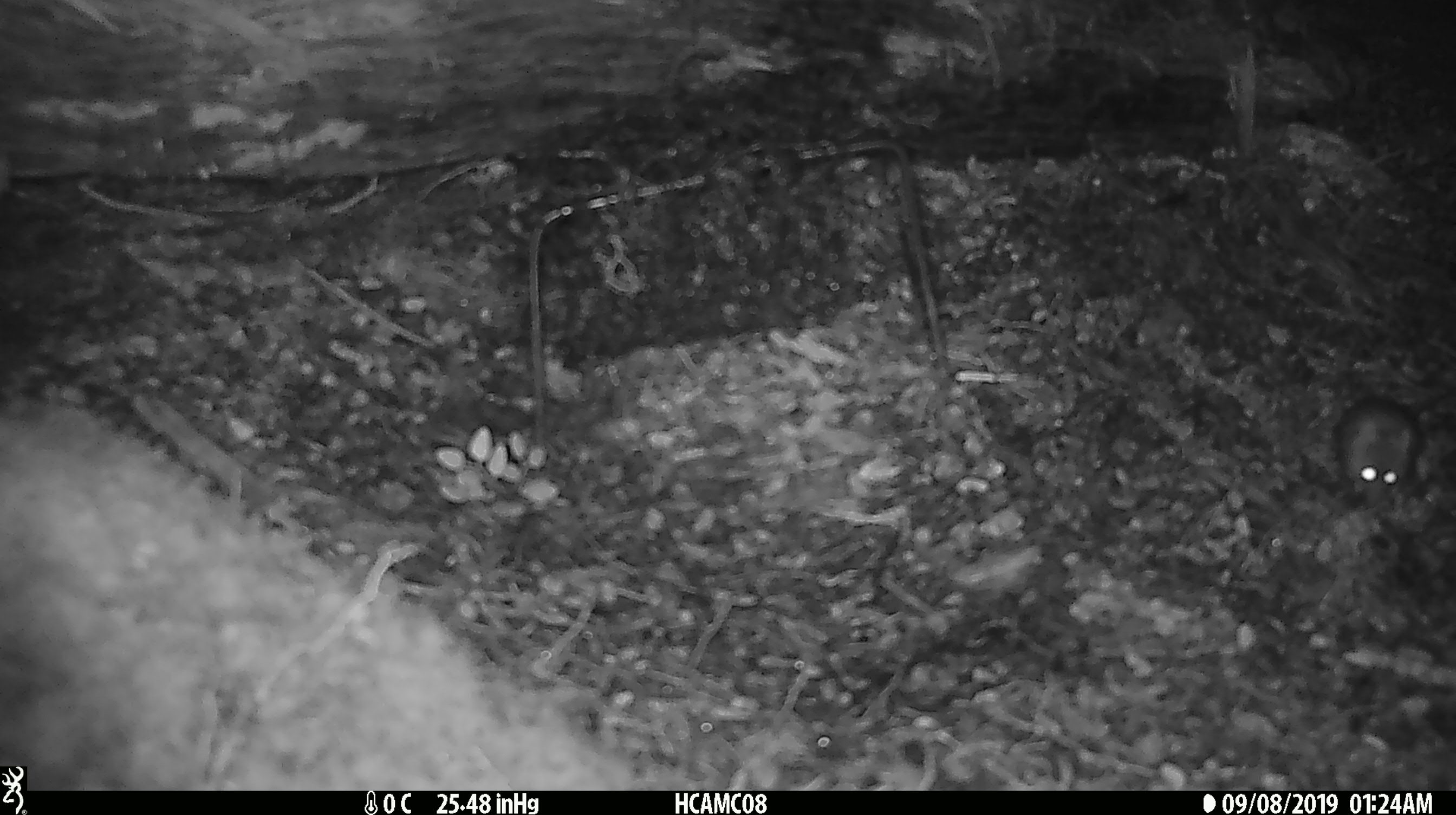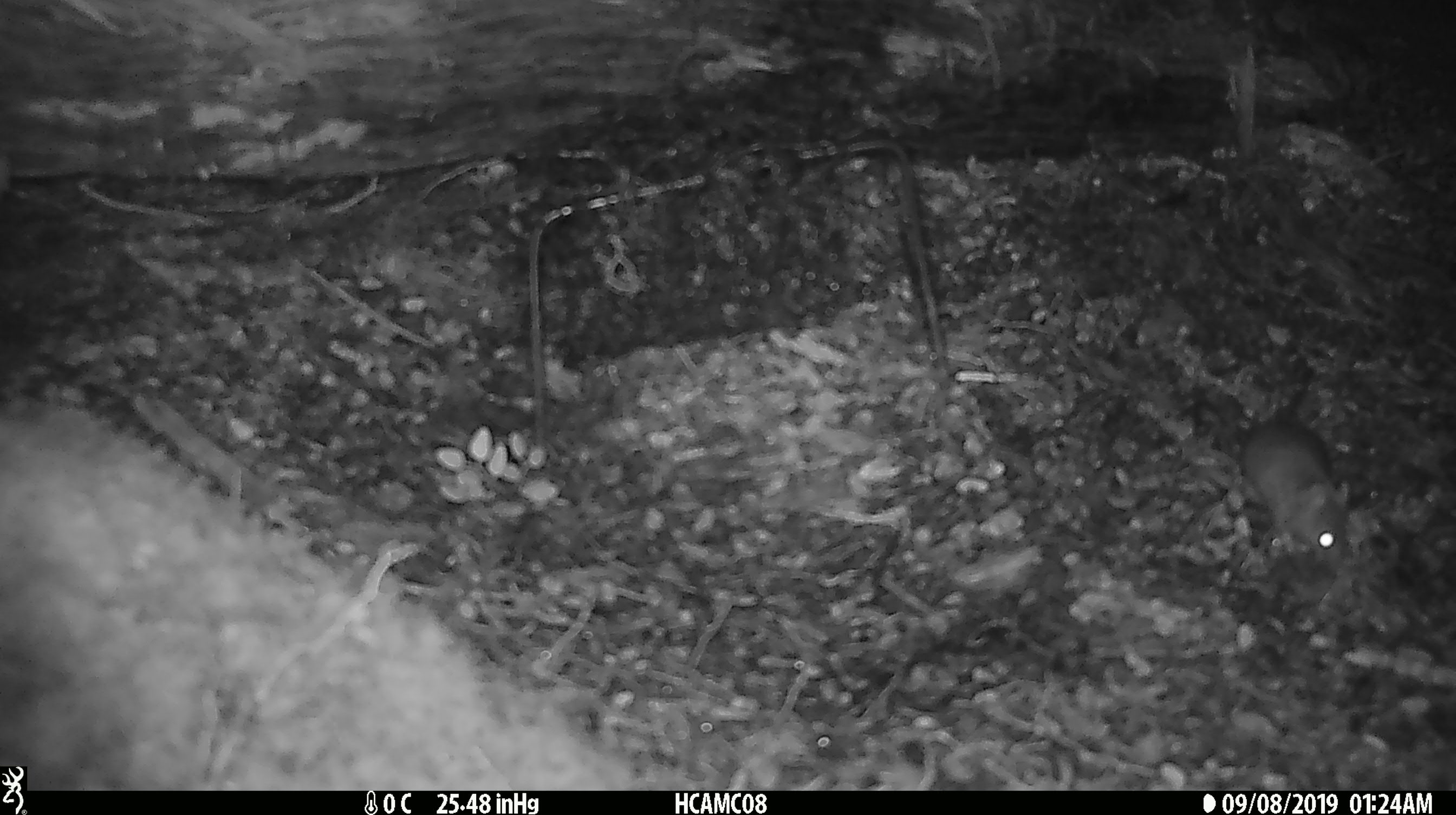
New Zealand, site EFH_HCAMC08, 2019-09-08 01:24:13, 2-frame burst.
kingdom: Animalia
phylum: Chordata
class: Mammalia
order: Rodentia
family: Muridae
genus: Mus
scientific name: Mus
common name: mouse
Mouse (Mus).